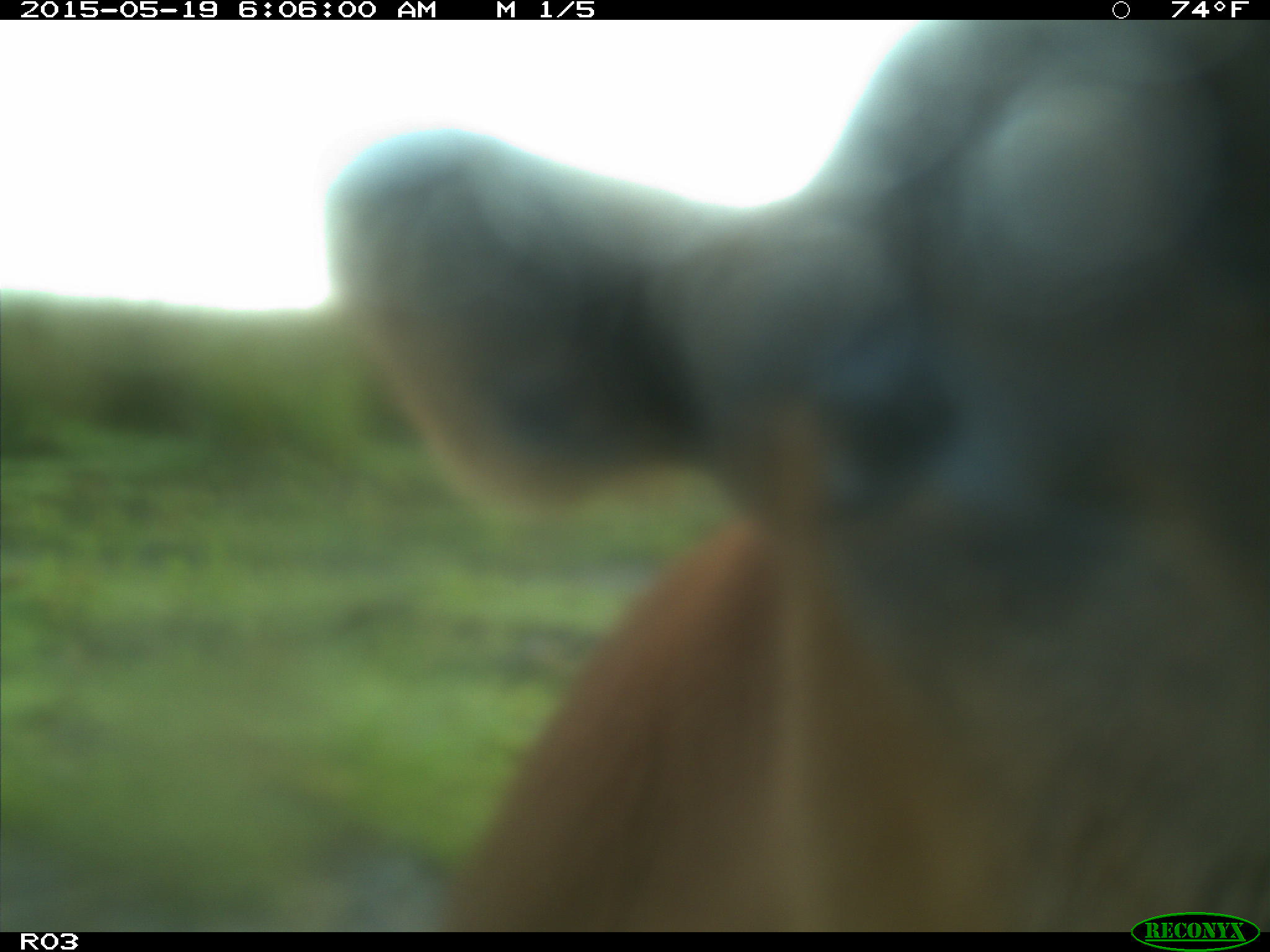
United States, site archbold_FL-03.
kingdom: Animalia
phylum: Chordata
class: Mammalia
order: Artiodactyla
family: Bovidae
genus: Bos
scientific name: Bos taurus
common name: domestic cow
Bos taurus (domestic cow).